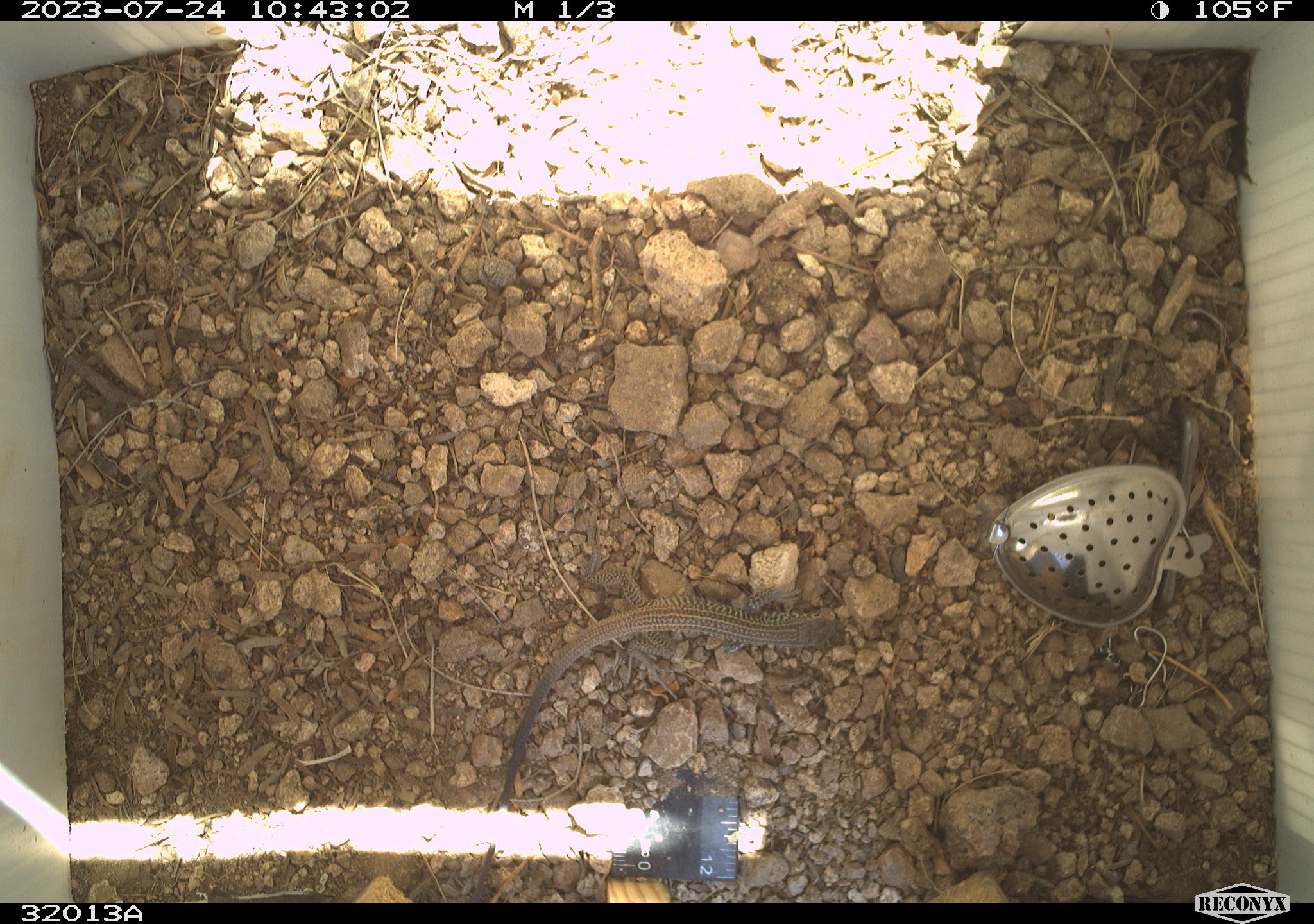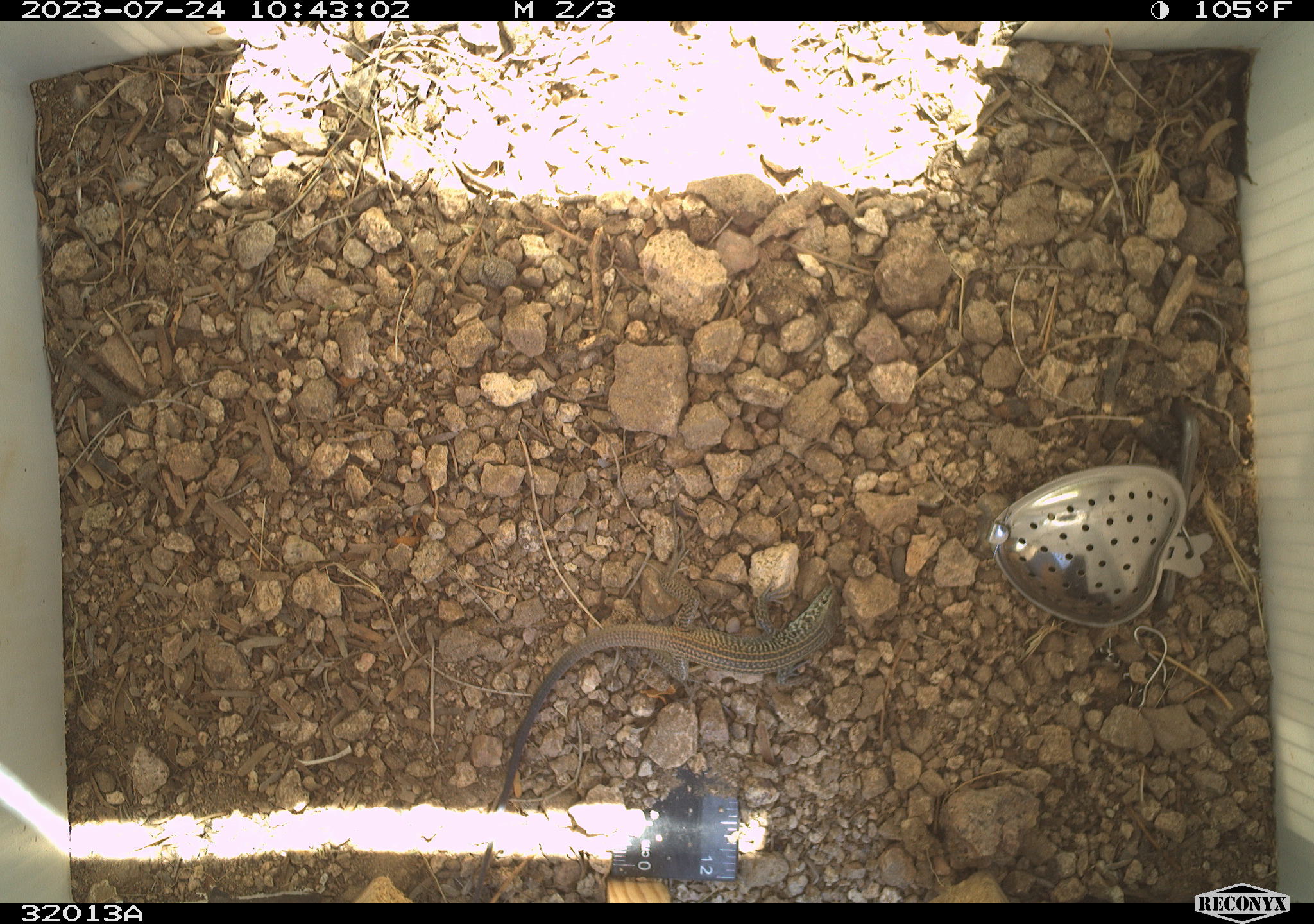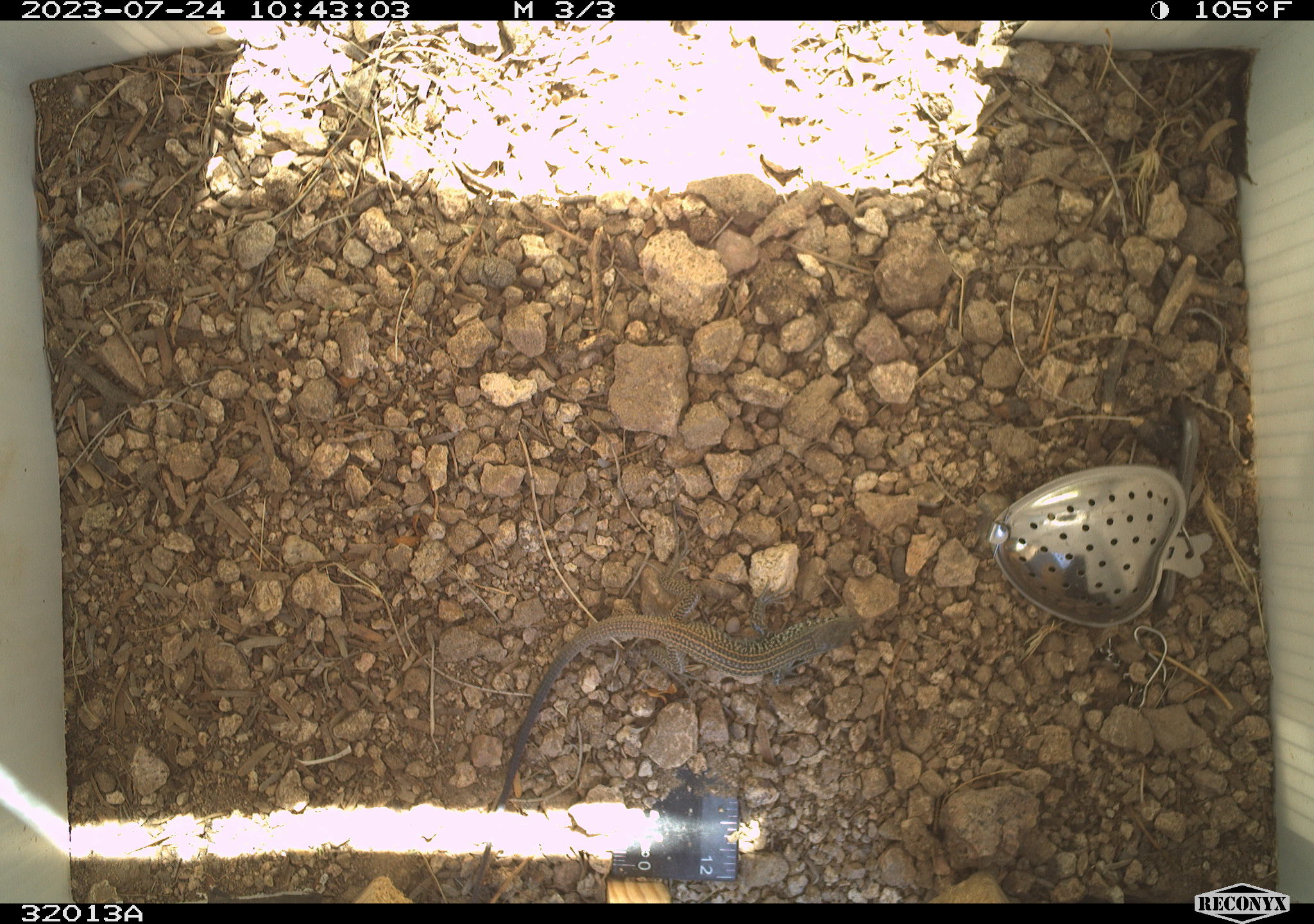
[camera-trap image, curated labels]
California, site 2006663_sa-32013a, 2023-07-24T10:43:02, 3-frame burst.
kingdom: Animalia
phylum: Chordata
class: Reptilia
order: Squamata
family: Teiidae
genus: Aspidoscelis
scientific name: Aspidoscelis tigris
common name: western whiptail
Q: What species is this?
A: Western whiptail (Aspidoscelis tigris).